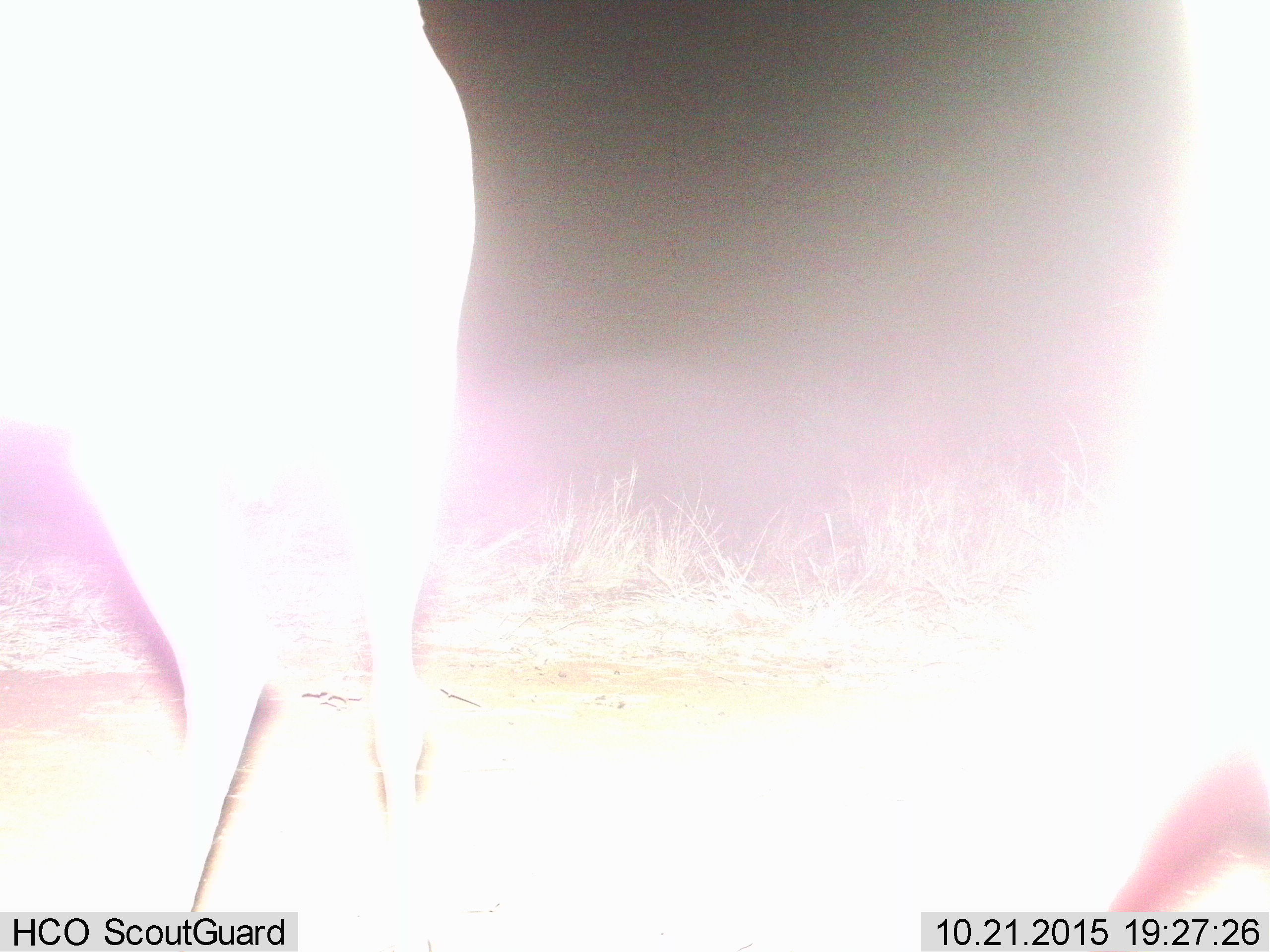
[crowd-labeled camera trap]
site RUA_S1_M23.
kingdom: Animalia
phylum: Chordata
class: Mammalia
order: Artiodactyla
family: Bovidae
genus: Aepyceros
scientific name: Aepyceros melampus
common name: impala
Impala (Aepyceros melampus), count 2. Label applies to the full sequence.